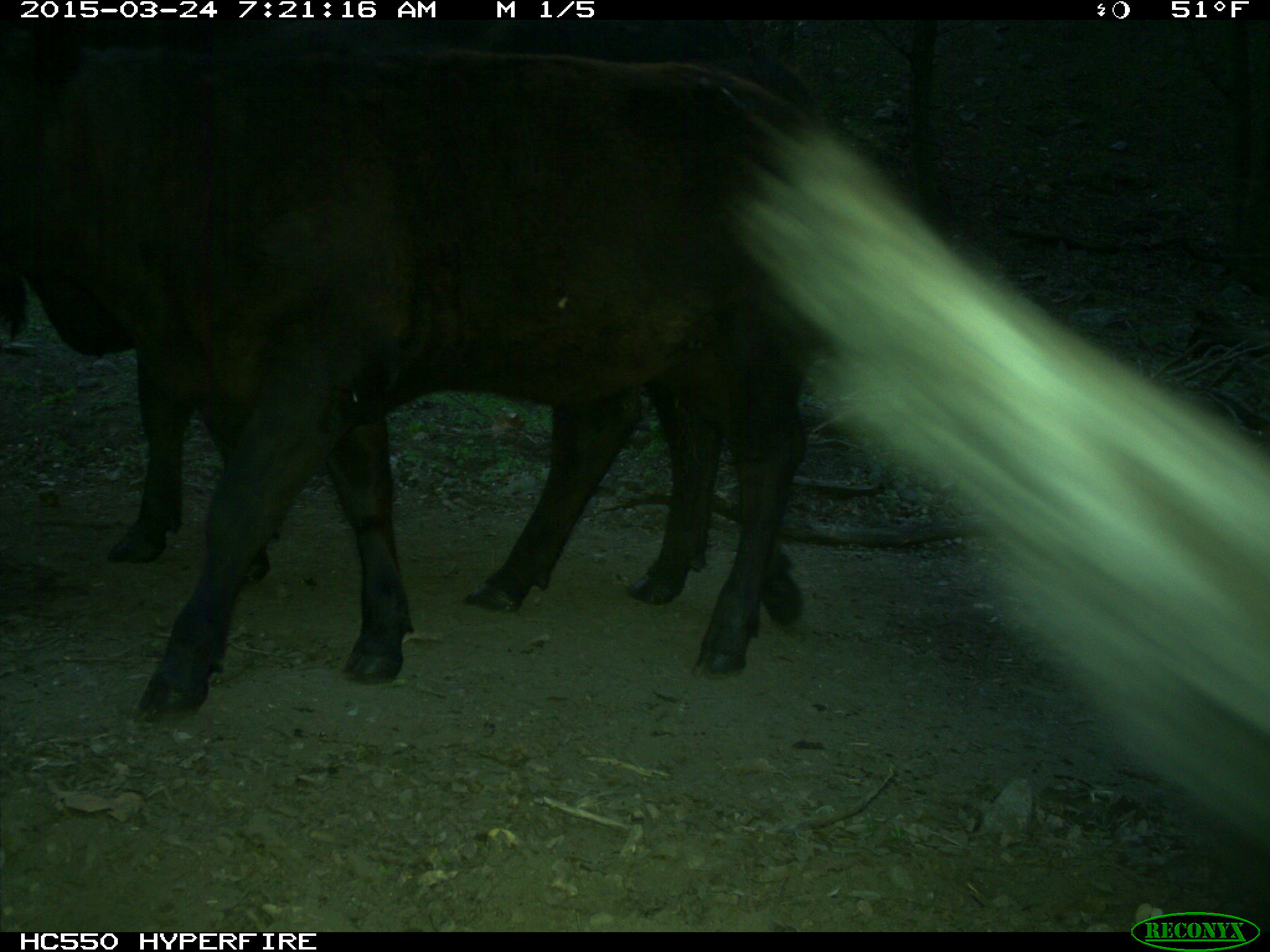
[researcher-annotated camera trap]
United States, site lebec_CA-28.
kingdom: Animalia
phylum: Chordata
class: Mammalia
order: Artiodactyla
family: Bovidae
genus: Bos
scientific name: Bos taurus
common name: domestic cow